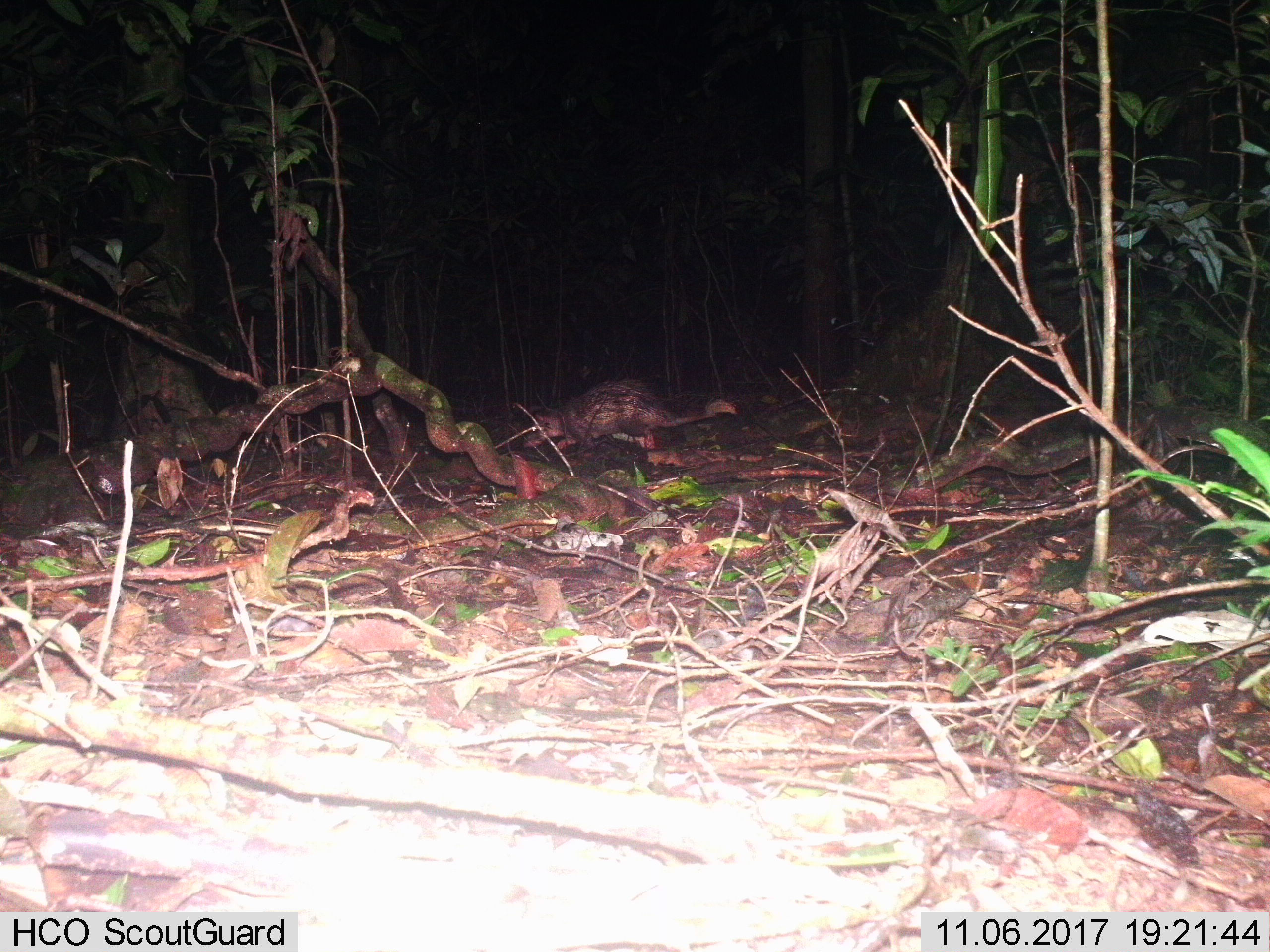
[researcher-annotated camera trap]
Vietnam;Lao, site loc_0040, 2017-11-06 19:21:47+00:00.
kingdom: Animalia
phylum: Chordata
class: Mammalia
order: Rodentia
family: Hystricidae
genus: Atherurus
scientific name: Atherurus macrourus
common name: asiatic brush-tailed porcupine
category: asiatic brush tailed porcupine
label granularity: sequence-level